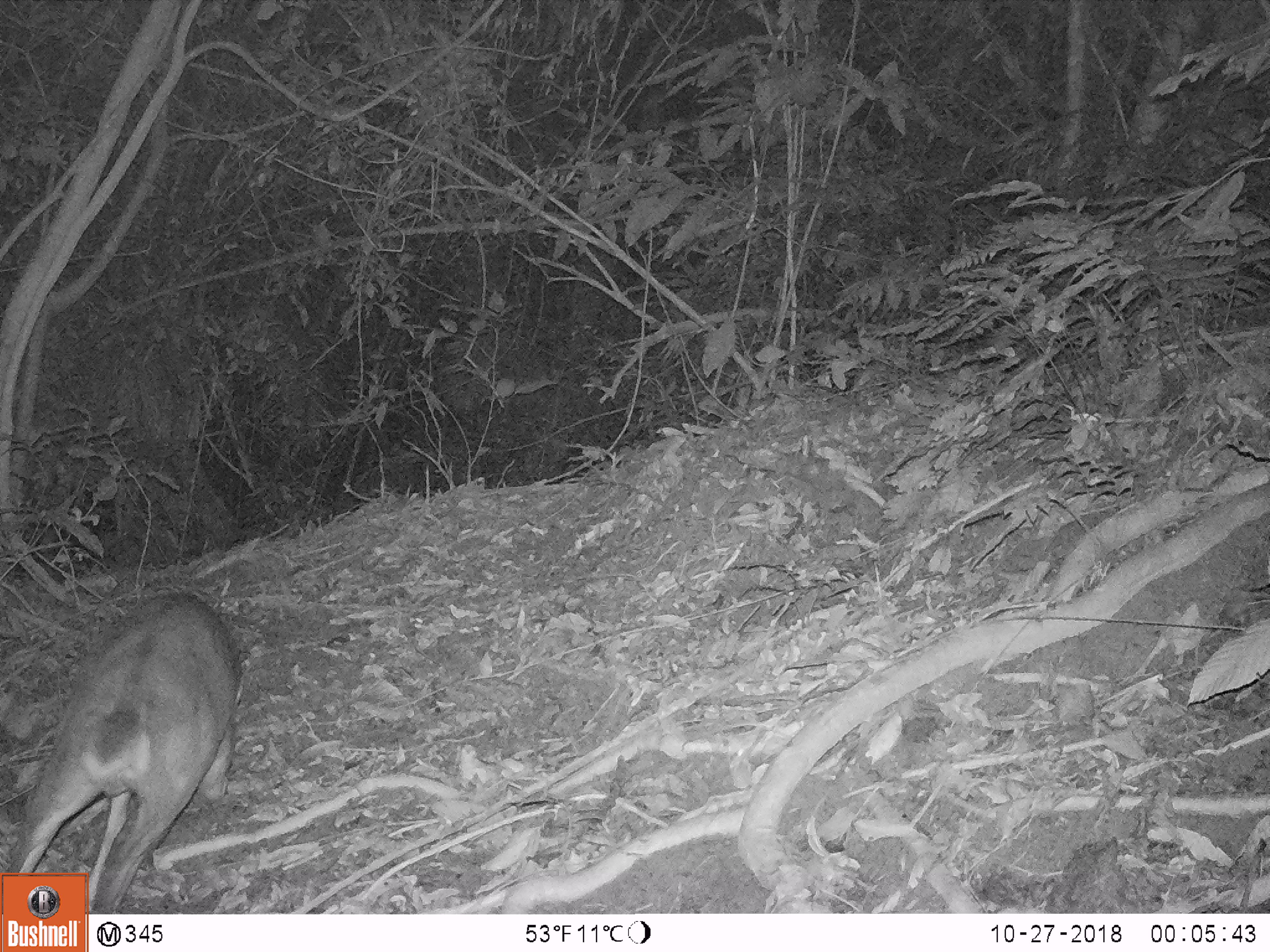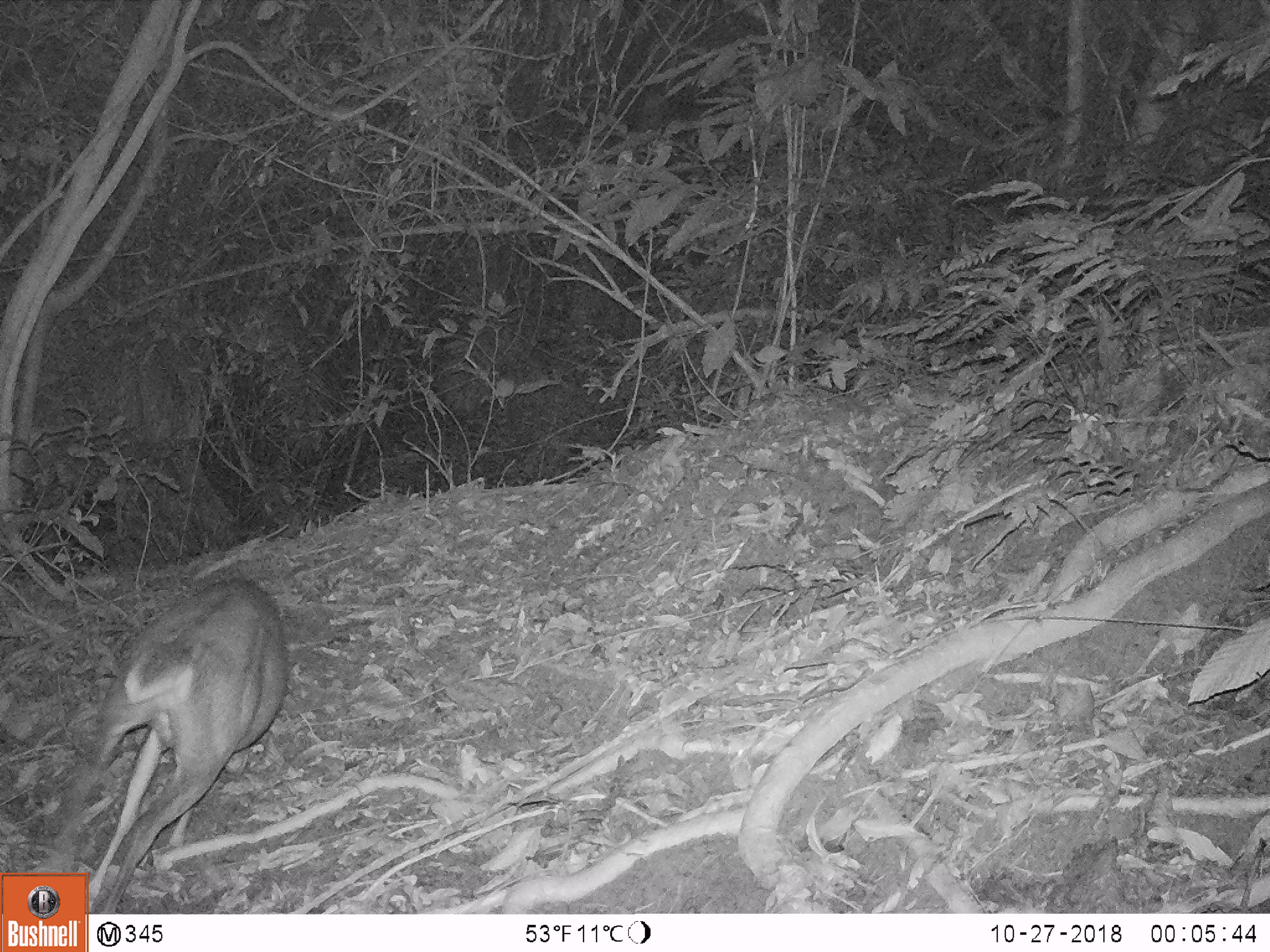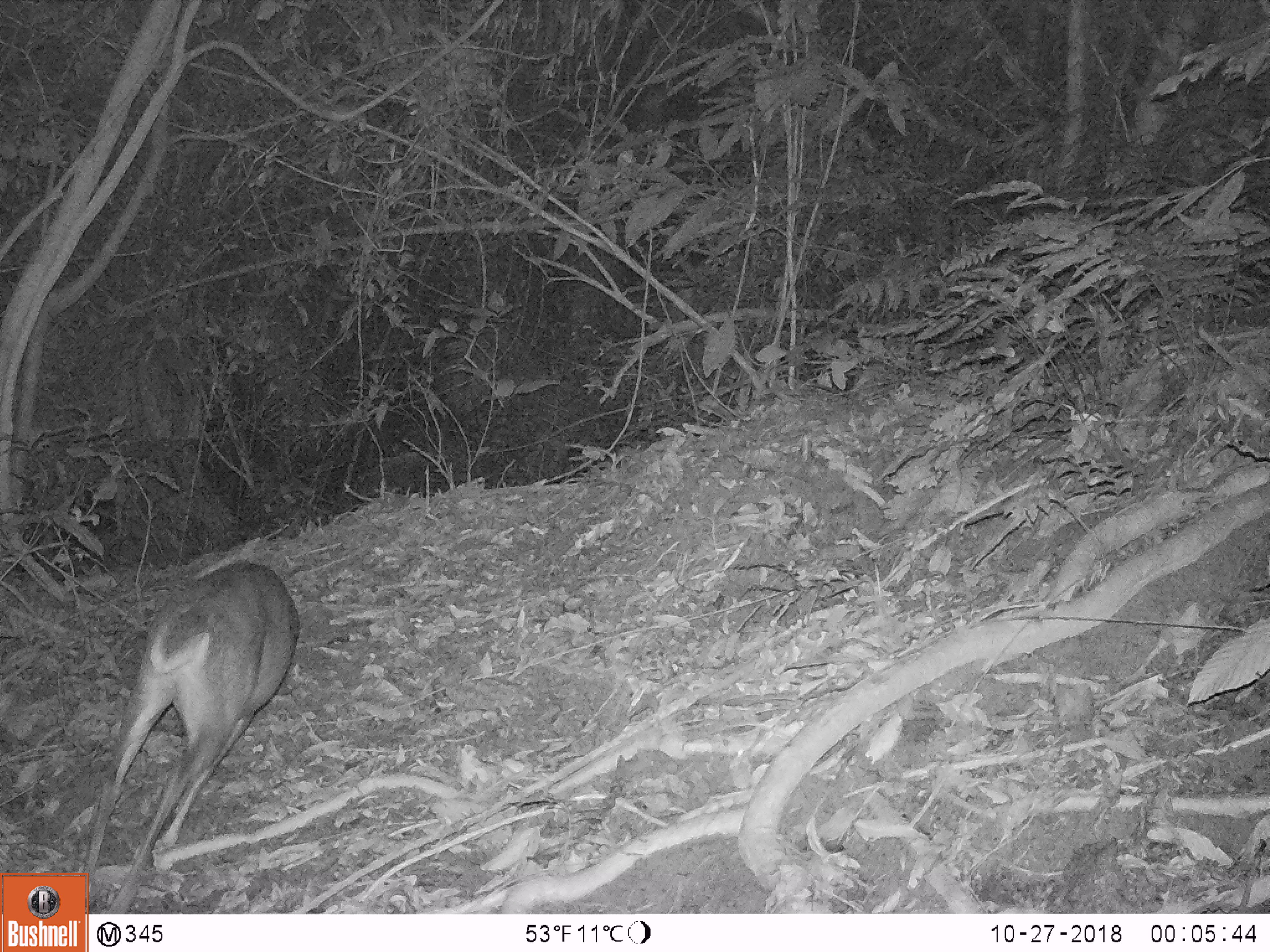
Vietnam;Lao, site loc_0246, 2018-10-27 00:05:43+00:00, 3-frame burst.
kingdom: Animalia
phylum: Chordata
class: Mammalia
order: Artiodactyla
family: Cervidae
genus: Muntiacus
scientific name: Muntiacus vuquangensis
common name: large-antlered muntjac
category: large antlered muntjac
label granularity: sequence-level